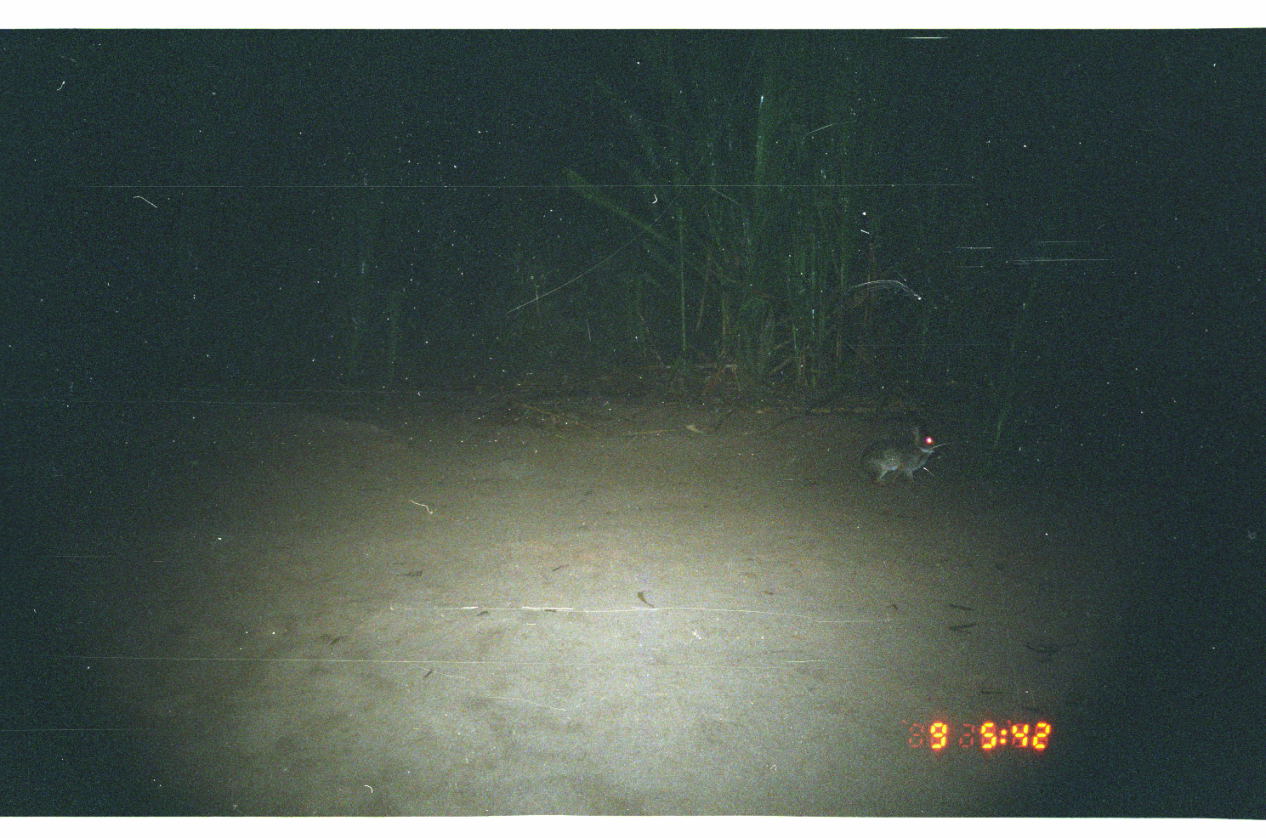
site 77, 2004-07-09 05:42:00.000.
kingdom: Animalia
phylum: Chordata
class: Mammalia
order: Lagomorpha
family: Leporidae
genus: Sylvilagus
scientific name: Sylvilagus brasiliensis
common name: tapeti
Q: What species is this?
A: Sylvilagus brasiliensis (tapeti).